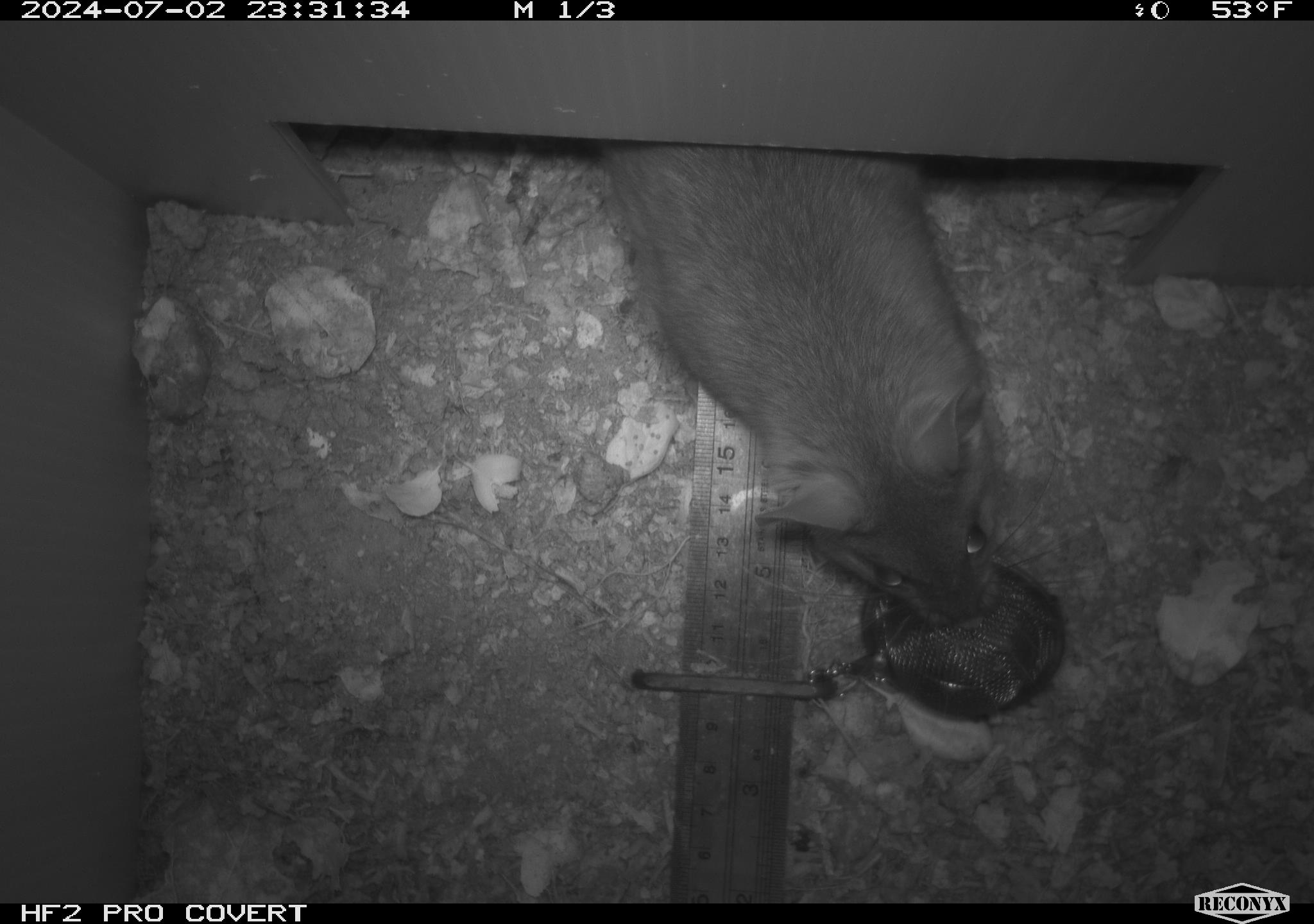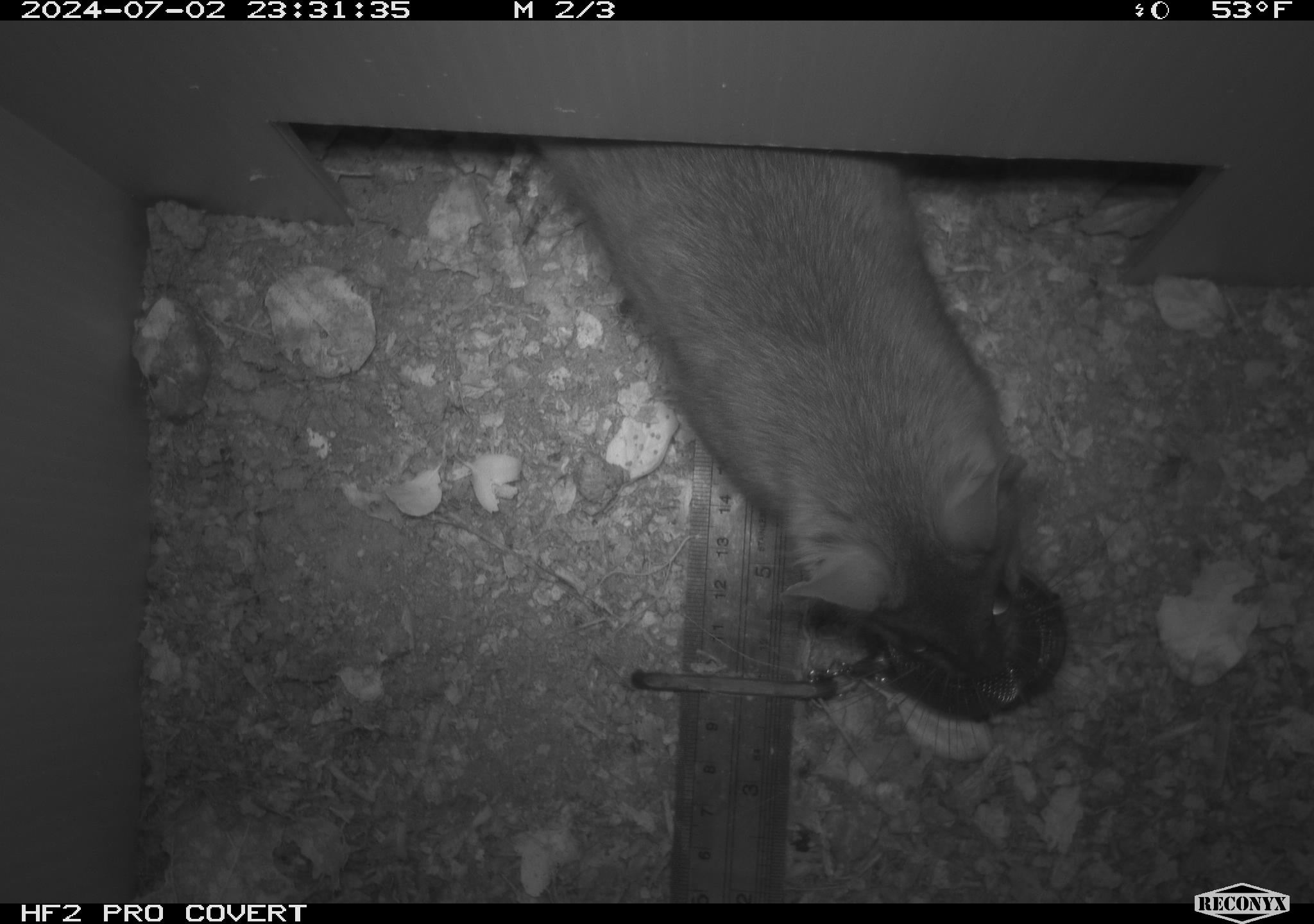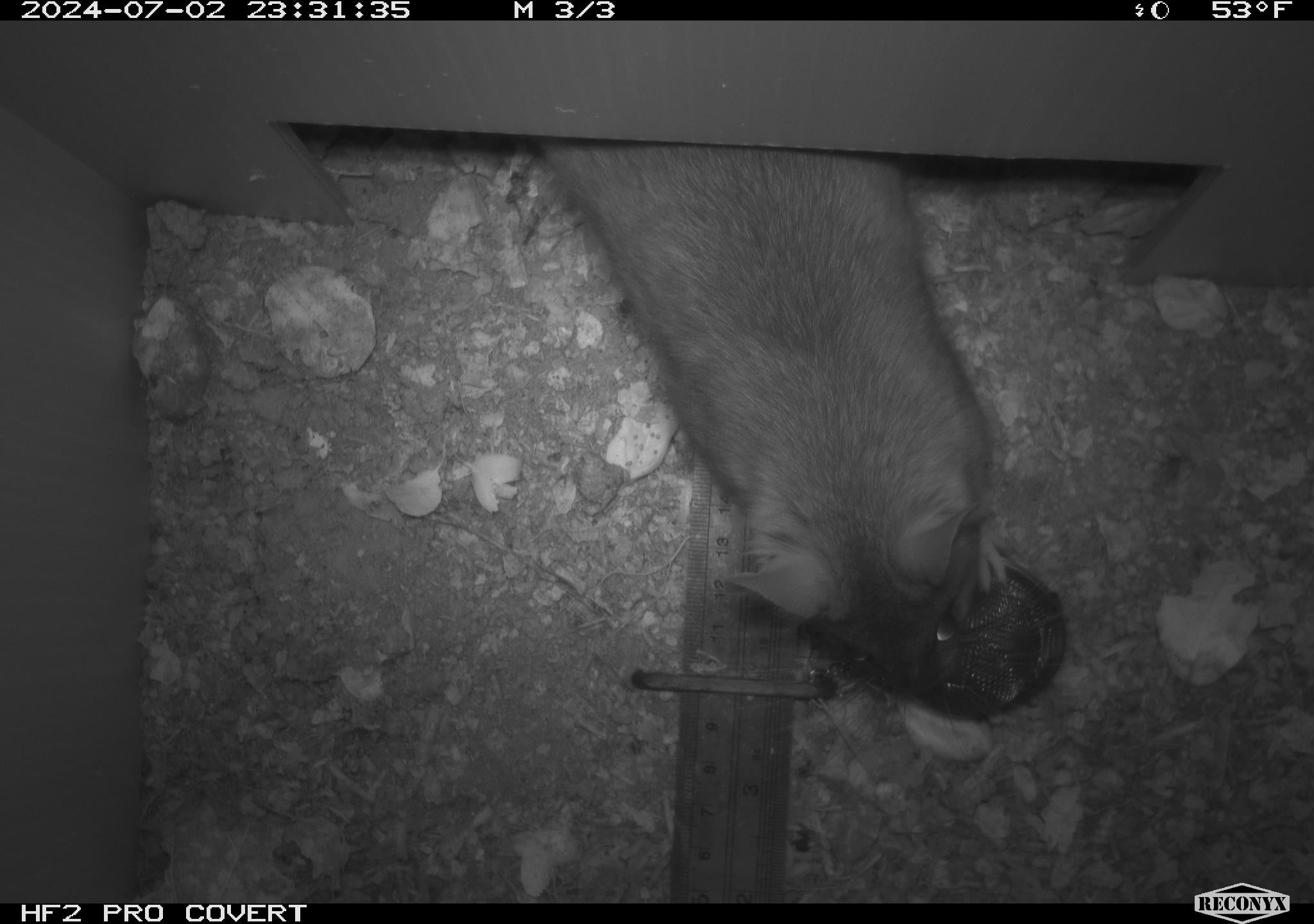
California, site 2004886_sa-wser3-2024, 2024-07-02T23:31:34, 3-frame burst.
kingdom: Animalia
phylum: Chordata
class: Mammalia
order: Rodentia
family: Cricetidae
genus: Neotoma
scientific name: Neotoma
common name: pack rat or woodrat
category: neotoma species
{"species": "neotoma species (pack rat or woodrat) (Neotoma)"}